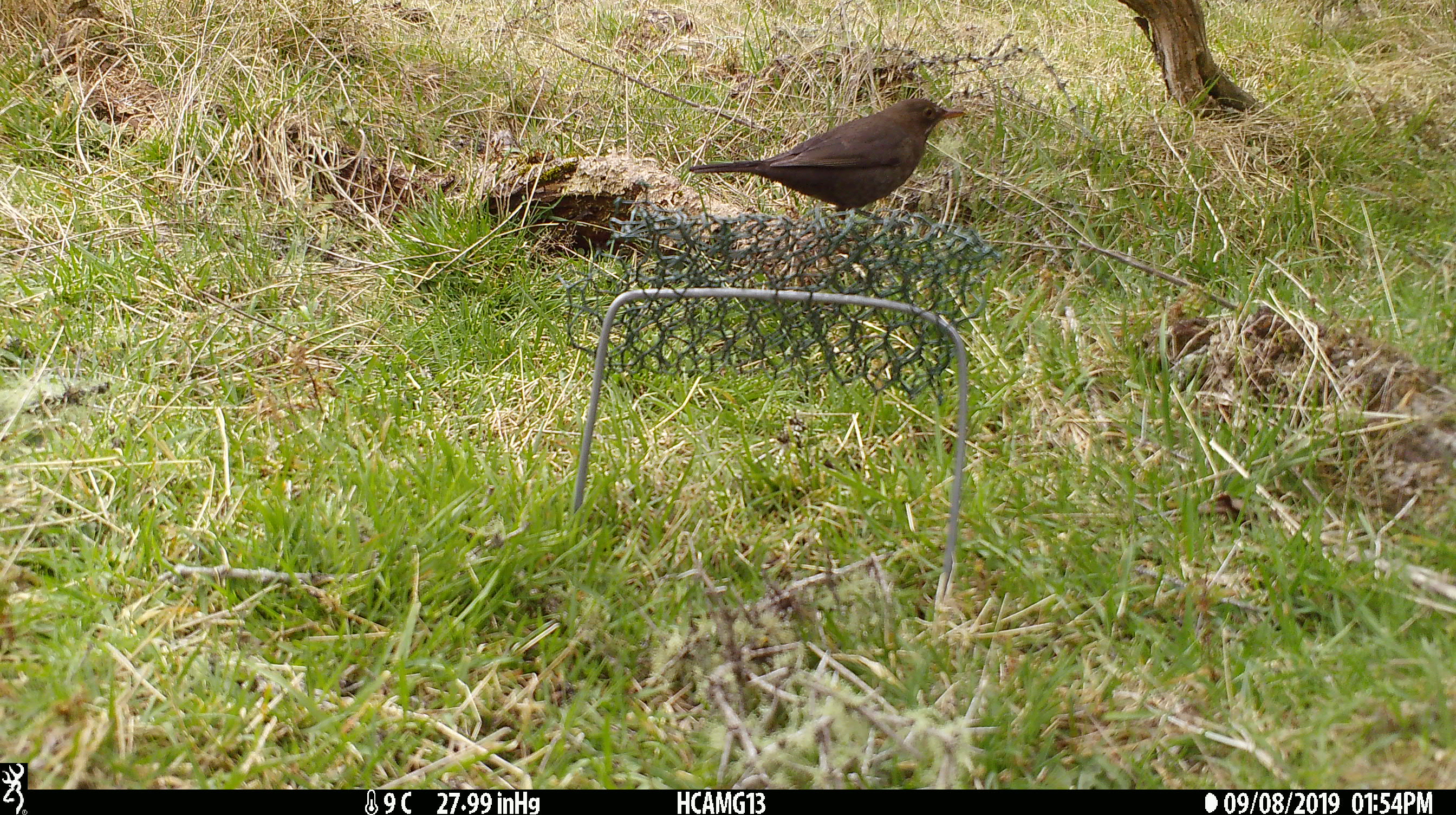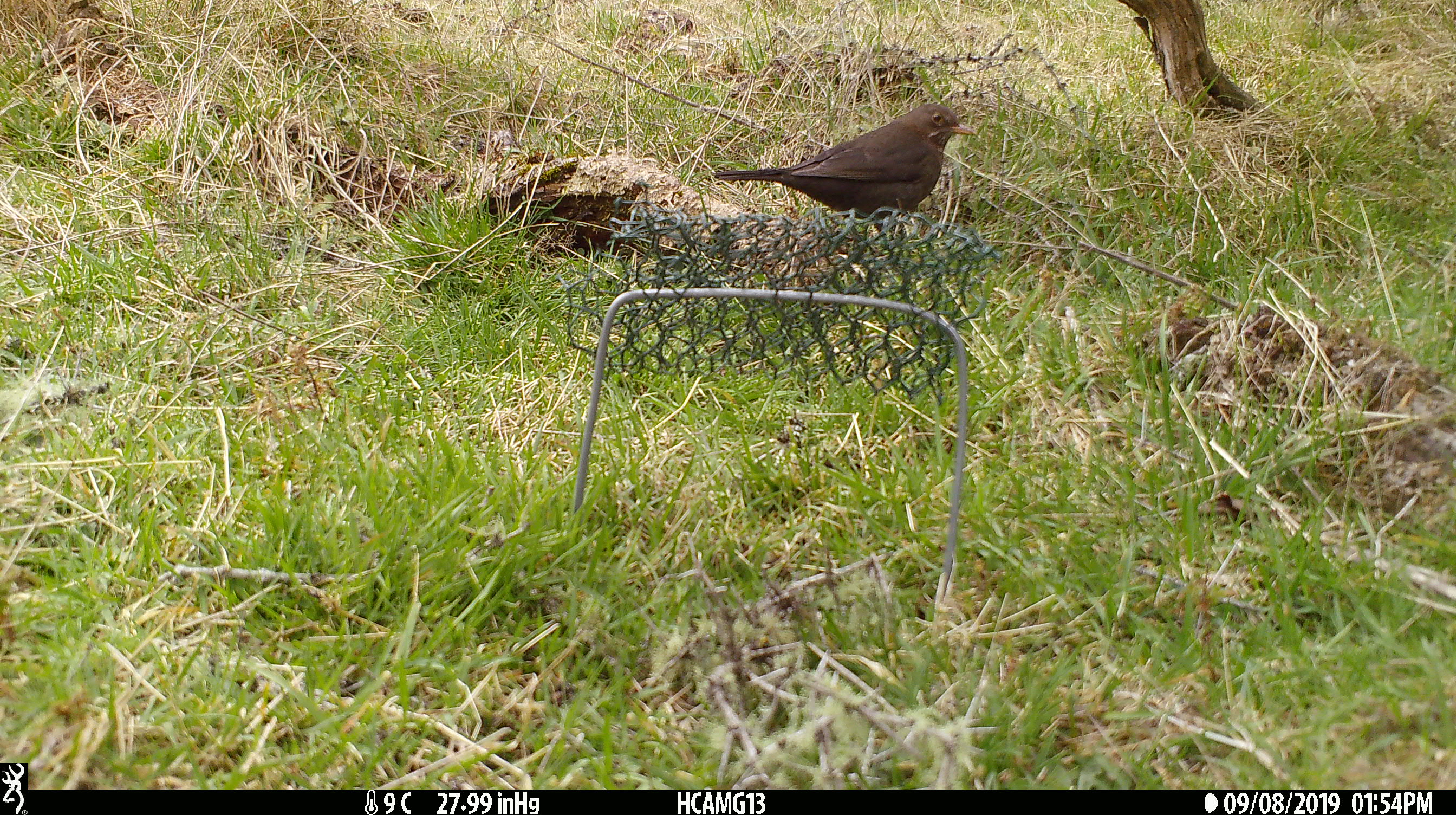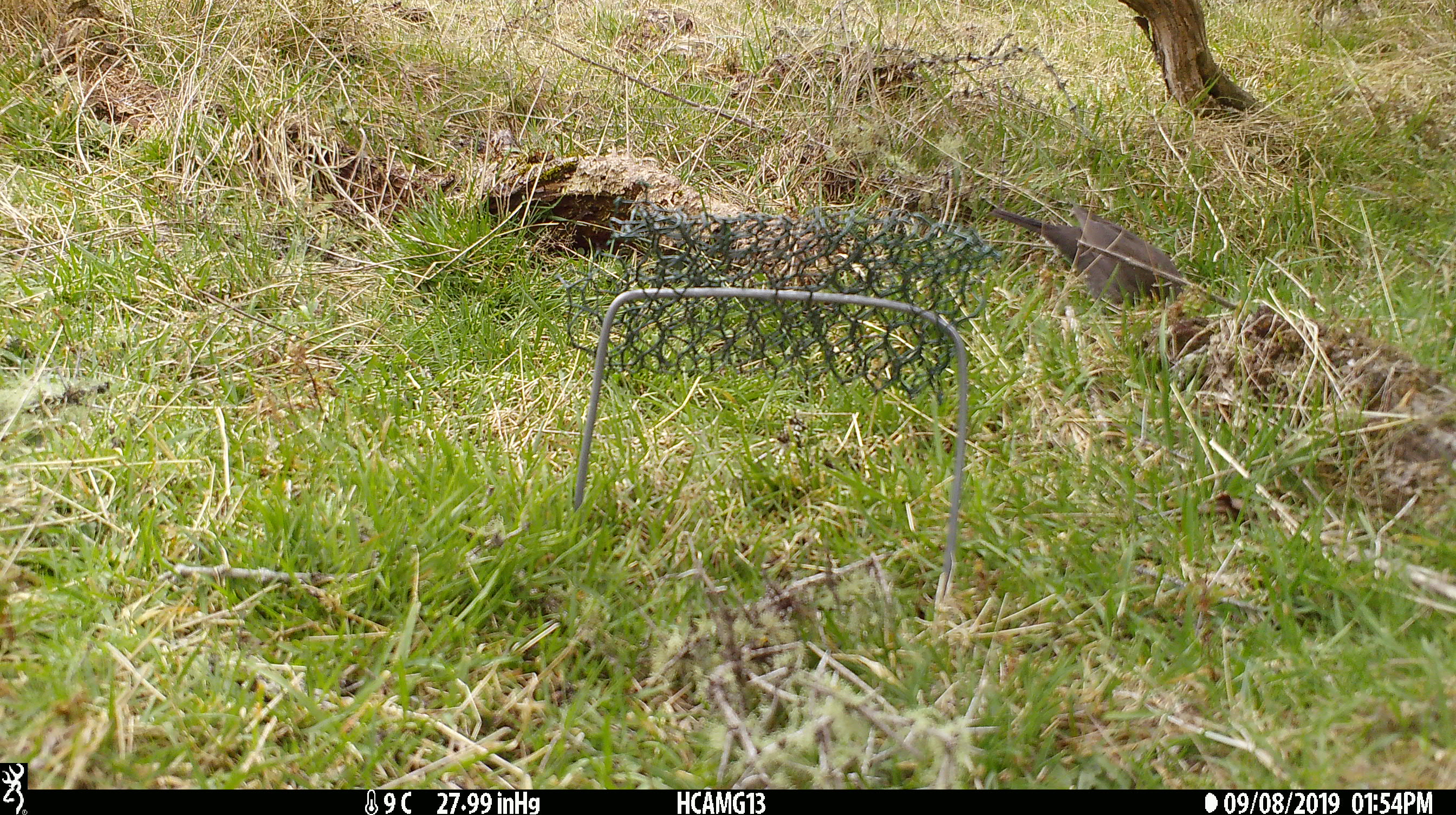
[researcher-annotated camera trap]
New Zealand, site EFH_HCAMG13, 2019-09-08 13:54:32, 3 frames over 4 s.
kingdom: Animalia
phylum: Chordata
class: Aves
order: Passeriformes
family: Turdidae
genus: Turdus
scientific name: Turdus merula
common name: eurasian blackbird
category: blackbird